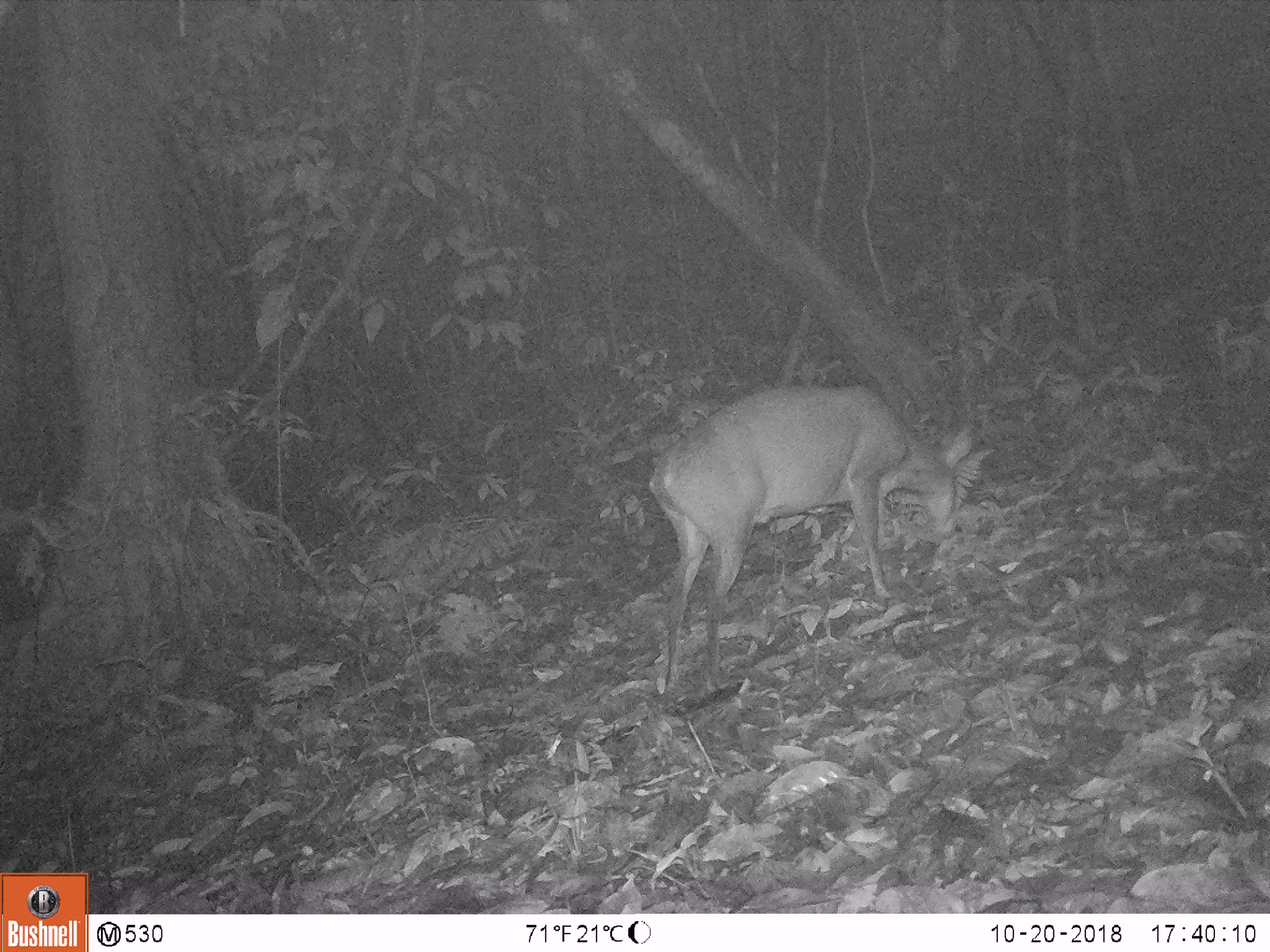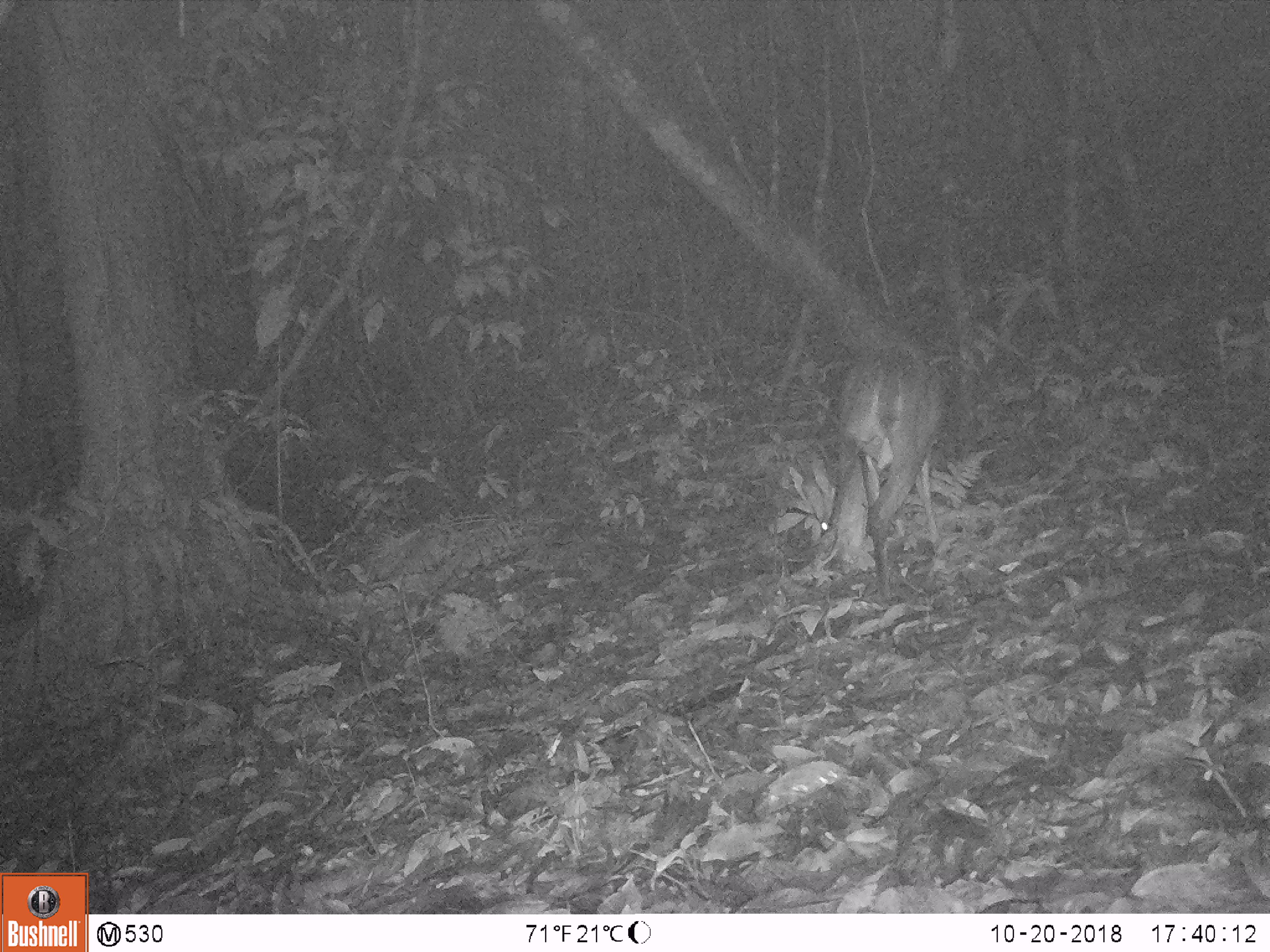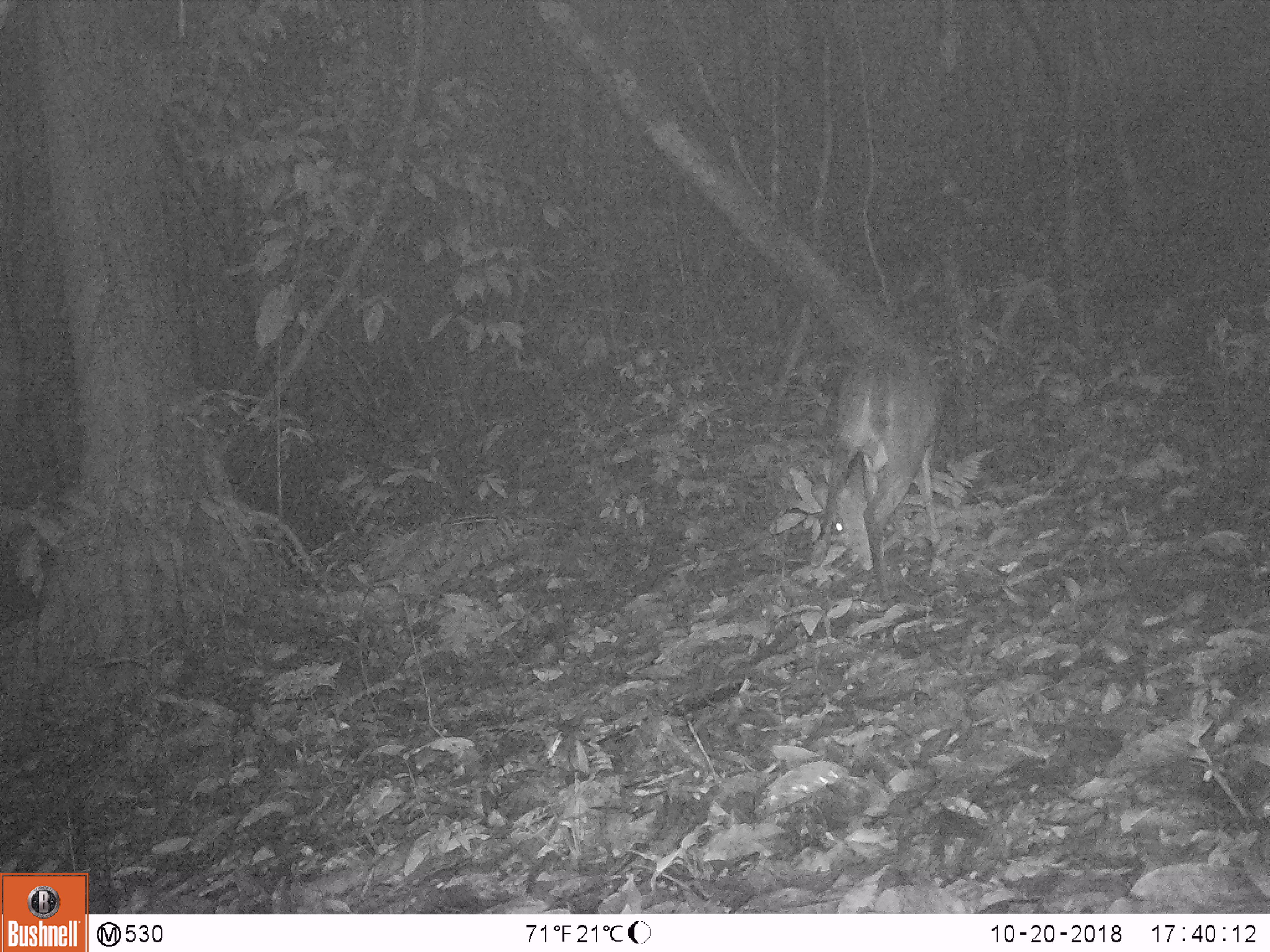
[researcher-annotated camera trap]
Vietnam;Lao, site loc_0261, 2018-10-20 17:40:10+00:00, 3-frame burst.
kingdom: Animalia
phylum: Chordata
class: Mammalia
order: Artiodactyla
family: Cervidae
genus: Muntiacus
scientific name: Muntiacus vuquangensis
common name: large-antlered muntjac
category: large antlered muntjac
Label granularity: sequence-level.